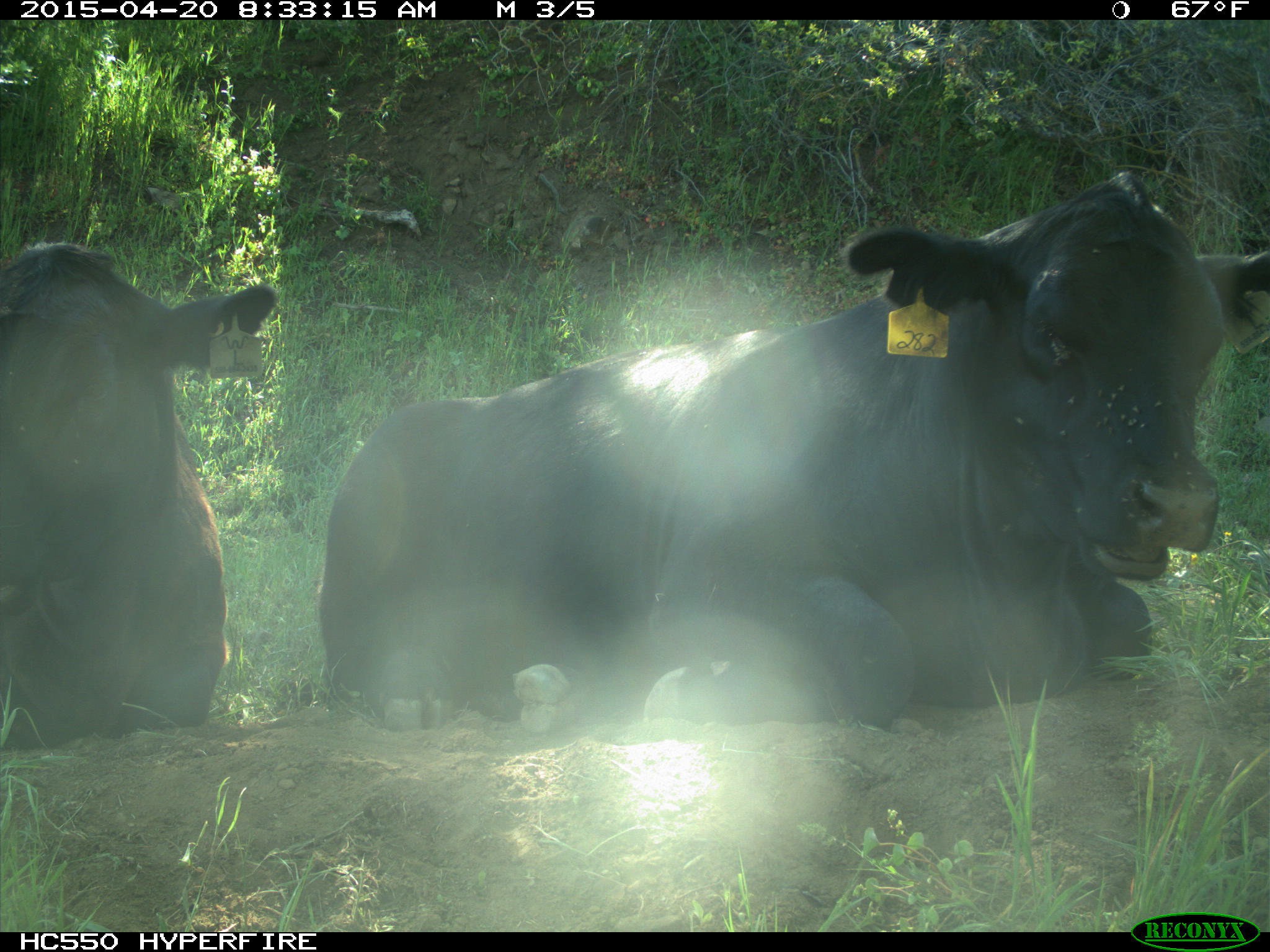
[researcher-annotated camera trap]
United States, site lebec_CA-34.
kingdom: Animalia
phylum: Chordata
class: Mammalia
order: Artiodactyla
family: Bovidae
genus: Bos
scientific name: Bos taurus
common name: domestic cow